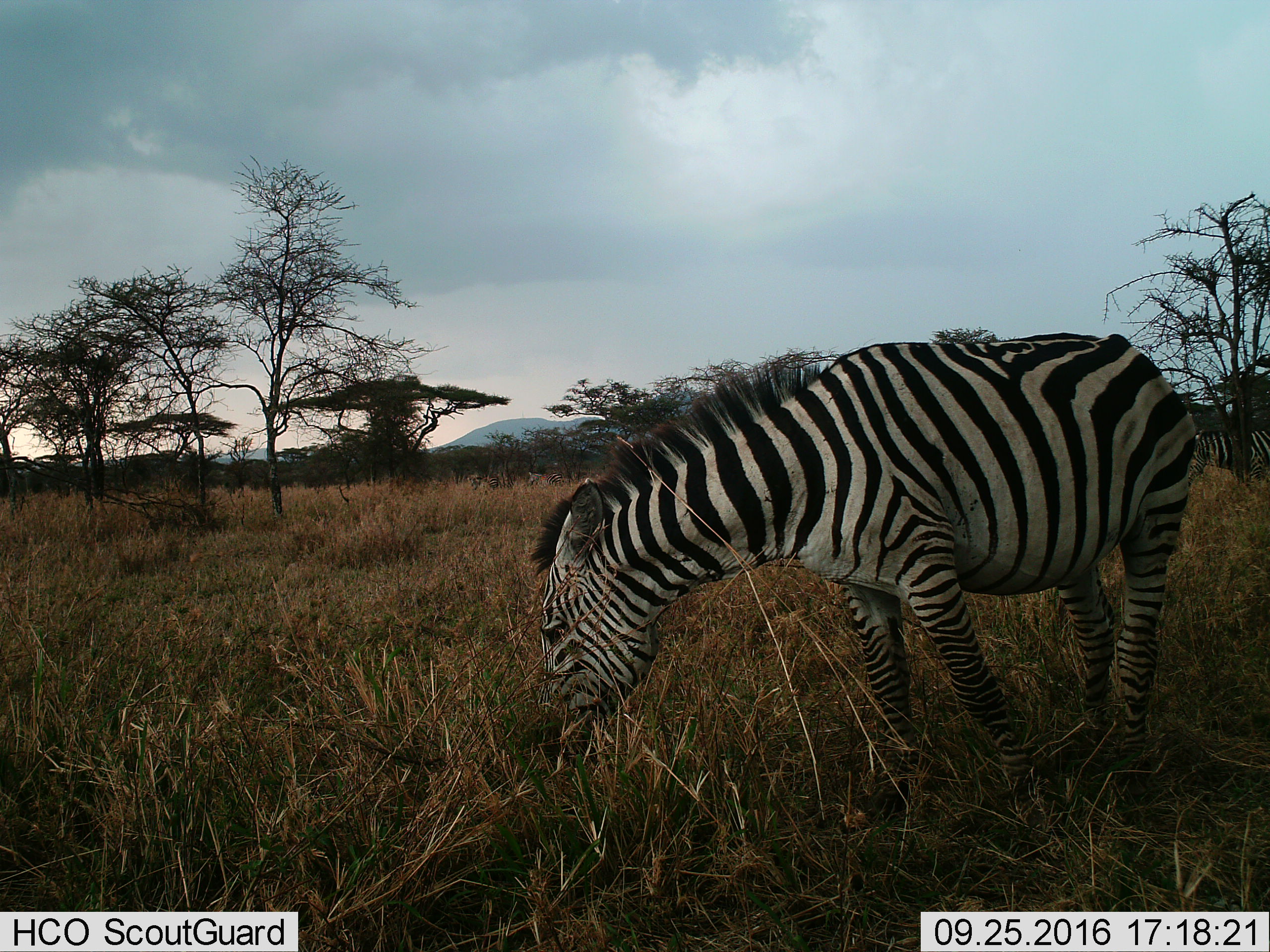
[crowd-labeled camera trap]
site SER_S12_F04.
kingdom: Animalia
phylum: Chordata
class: Mammalia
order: Perissodactyla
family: Equidae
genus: Equus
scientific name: Equus quagga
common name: plains zebra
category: zebraplains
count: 1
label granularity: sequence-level